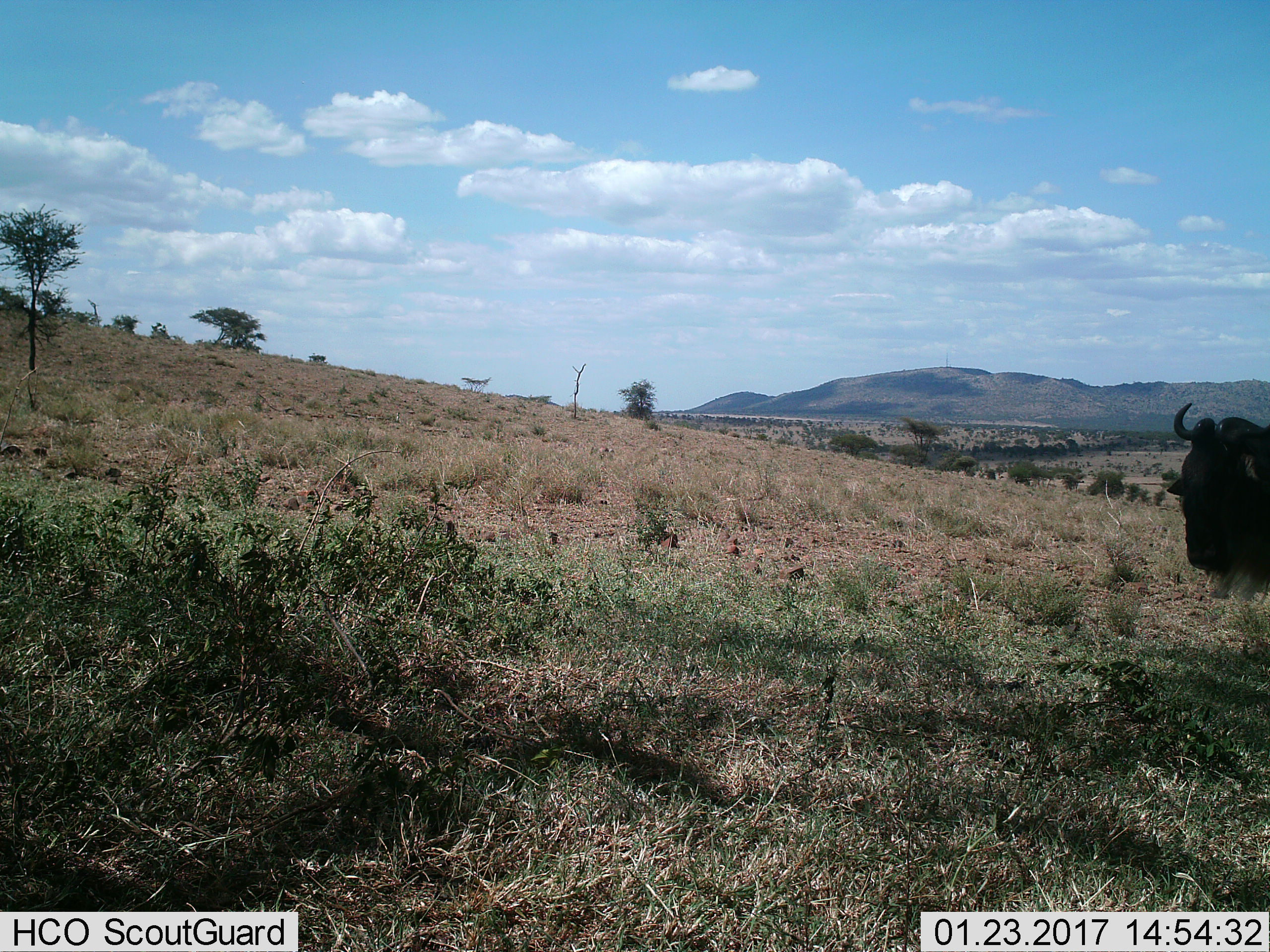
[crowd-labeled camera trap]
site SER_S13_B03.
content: unidentified animal